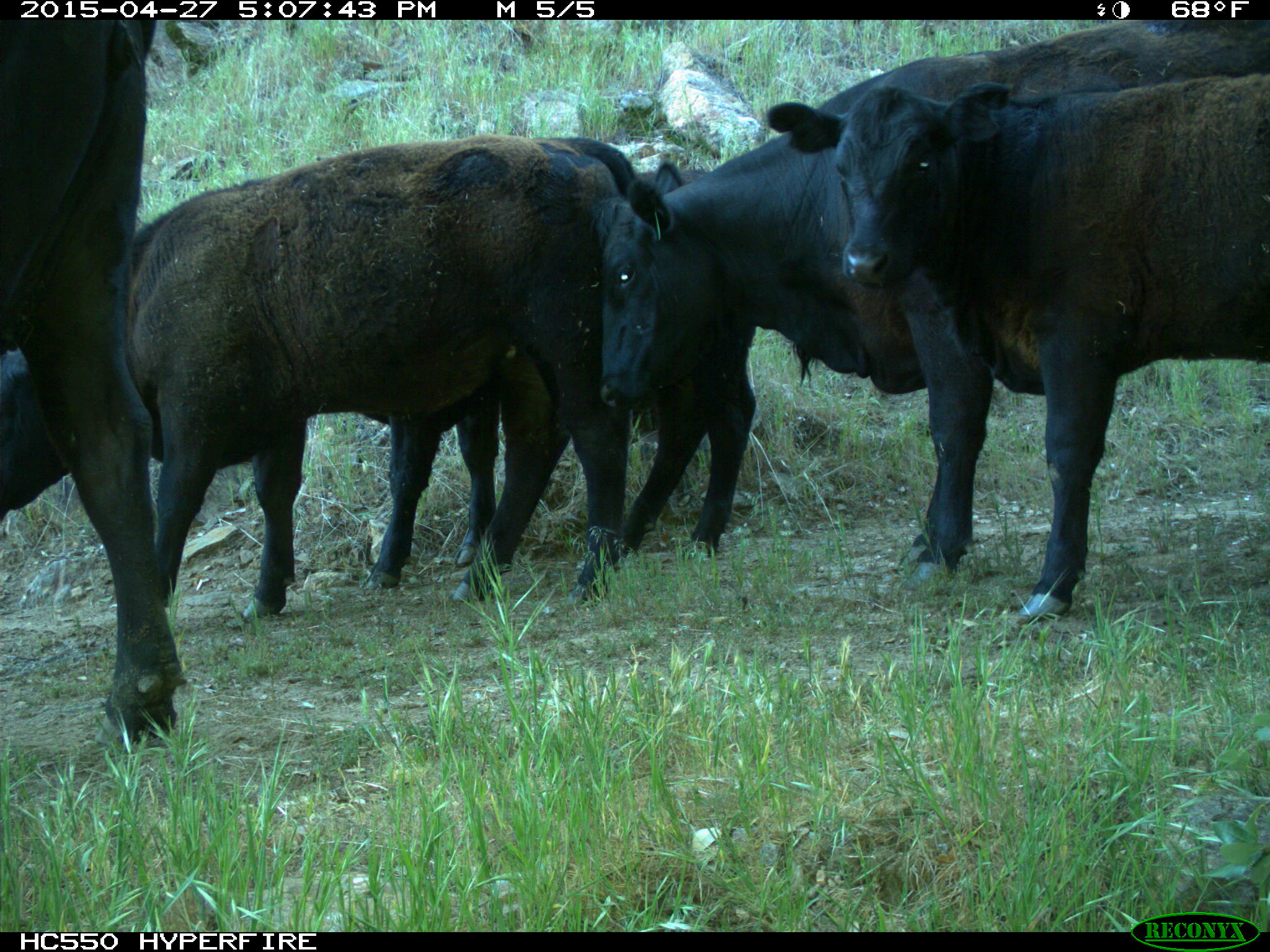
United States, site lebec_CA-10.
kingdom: Animalia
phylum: Chordata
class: Mammalia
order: Artiodactyla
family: Bovidae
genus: Bos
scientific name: Bos taurus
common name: domestic cow